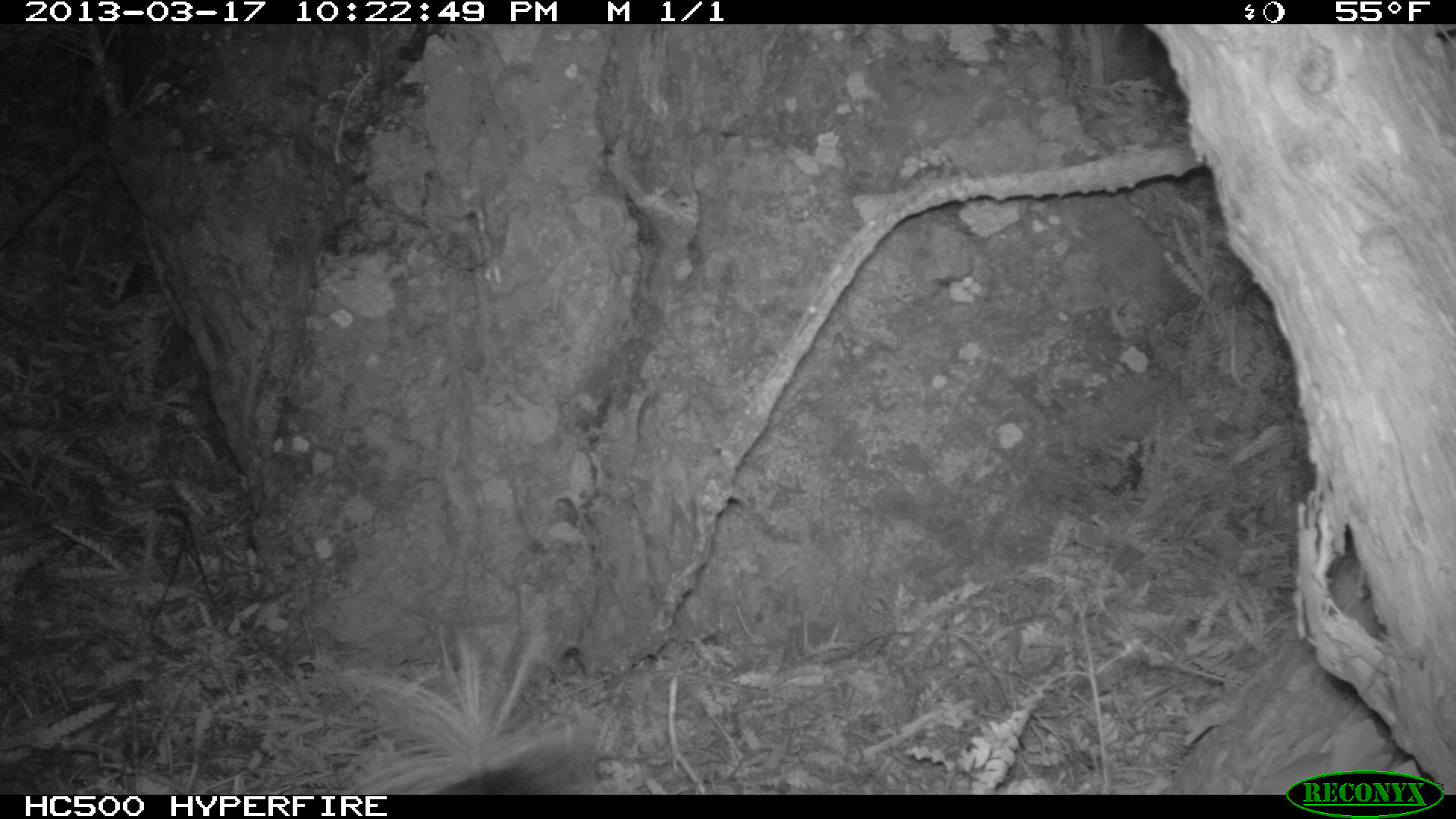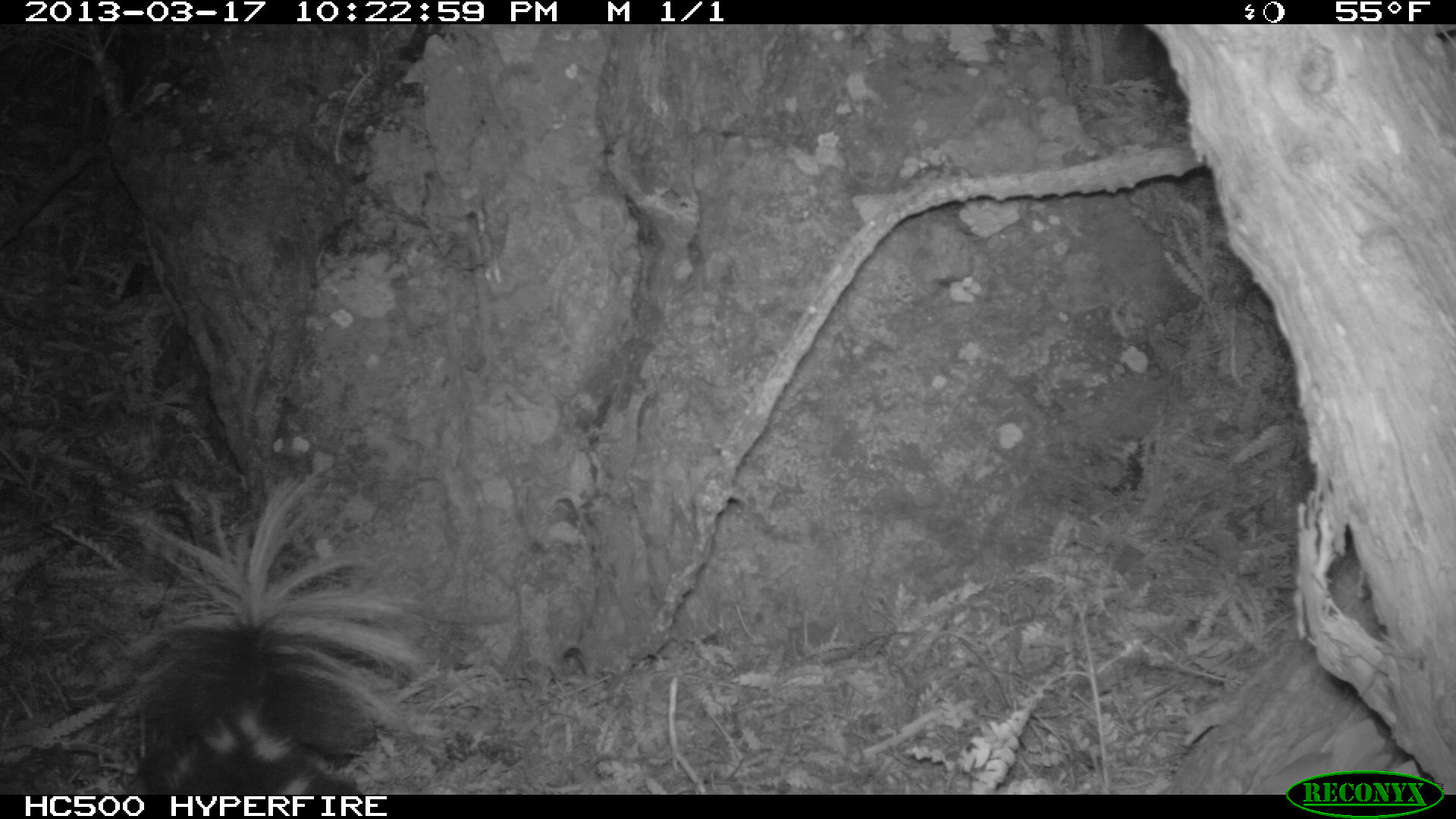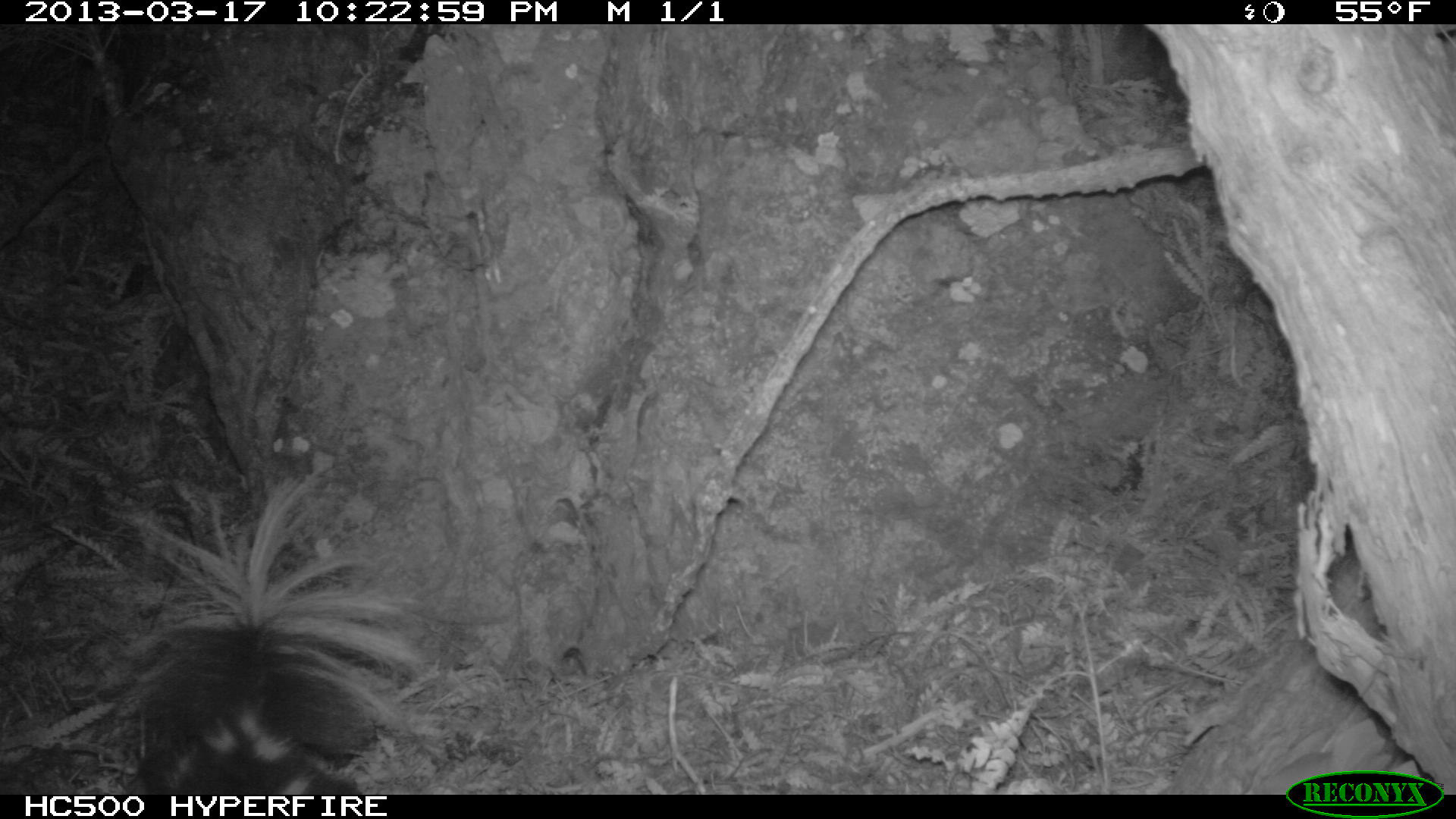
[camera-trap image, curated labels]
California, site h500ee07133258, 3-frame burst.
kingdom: Animalia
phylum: Chordata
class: Mammalia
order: Carnivora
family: Mephitidae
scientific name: Mephitidae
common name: skunk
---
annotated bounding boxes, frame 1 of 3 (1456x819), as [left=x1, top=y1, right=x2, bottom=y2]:
skunk: [left=334, top=618, right=592, bottom=792]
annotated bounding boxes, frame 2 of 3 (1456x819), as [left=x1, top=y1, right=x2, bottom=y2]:
skunk: [left=126, top=479, right=422, bottom=793]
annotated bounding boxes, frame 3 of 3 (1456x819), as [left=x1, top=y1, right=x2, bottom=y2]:
skunk: [left=87, top=474, right=425, bottom=792]